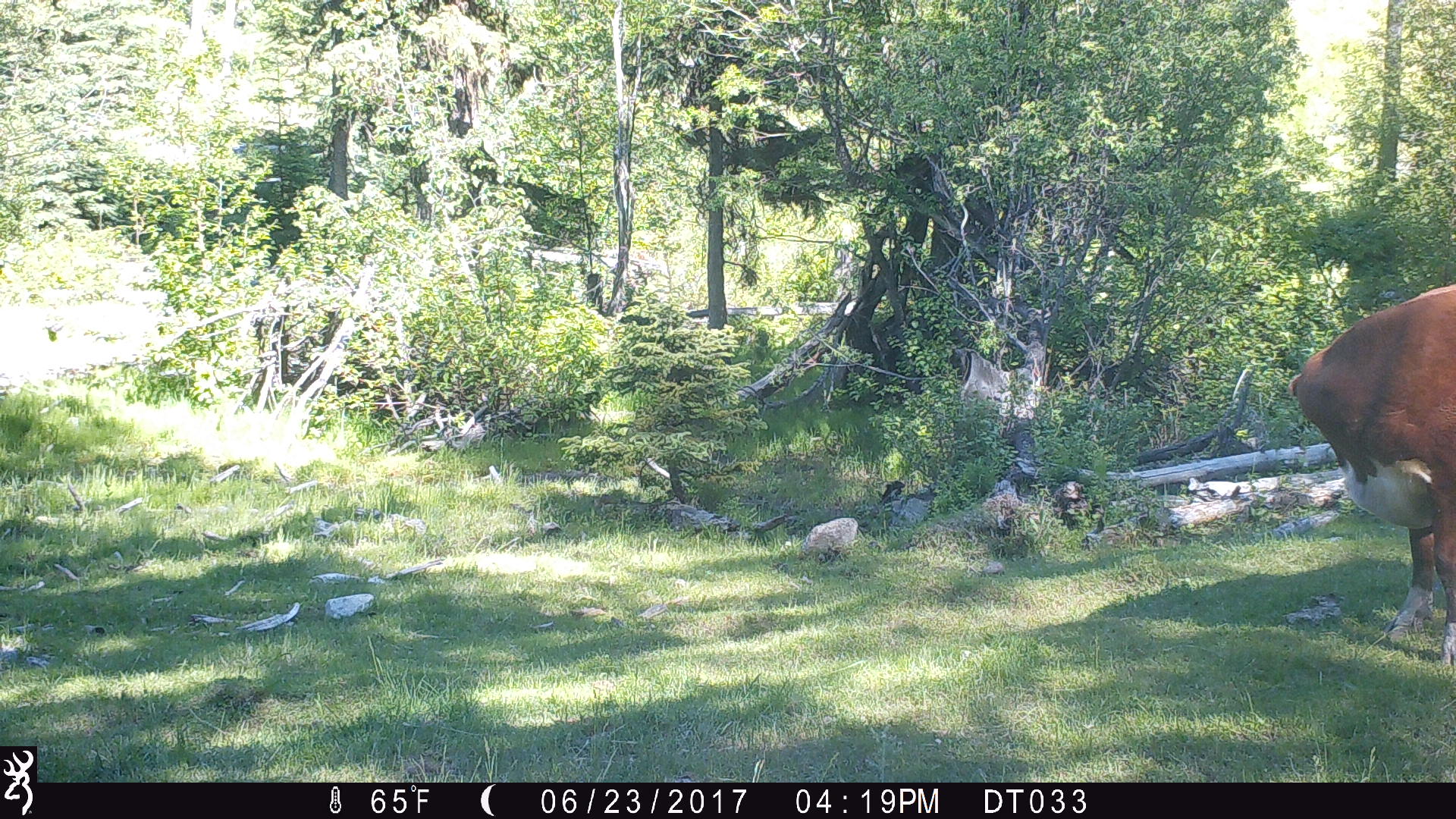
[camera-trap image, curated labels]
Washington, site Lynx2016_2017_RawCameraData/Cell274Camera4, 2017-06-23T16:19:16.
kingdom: Animalia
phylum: Chordata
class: Mammalia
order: Artiodactyla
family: Bovidae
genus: Bos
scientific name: Bos taurus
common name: domestic cattle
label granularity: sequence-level